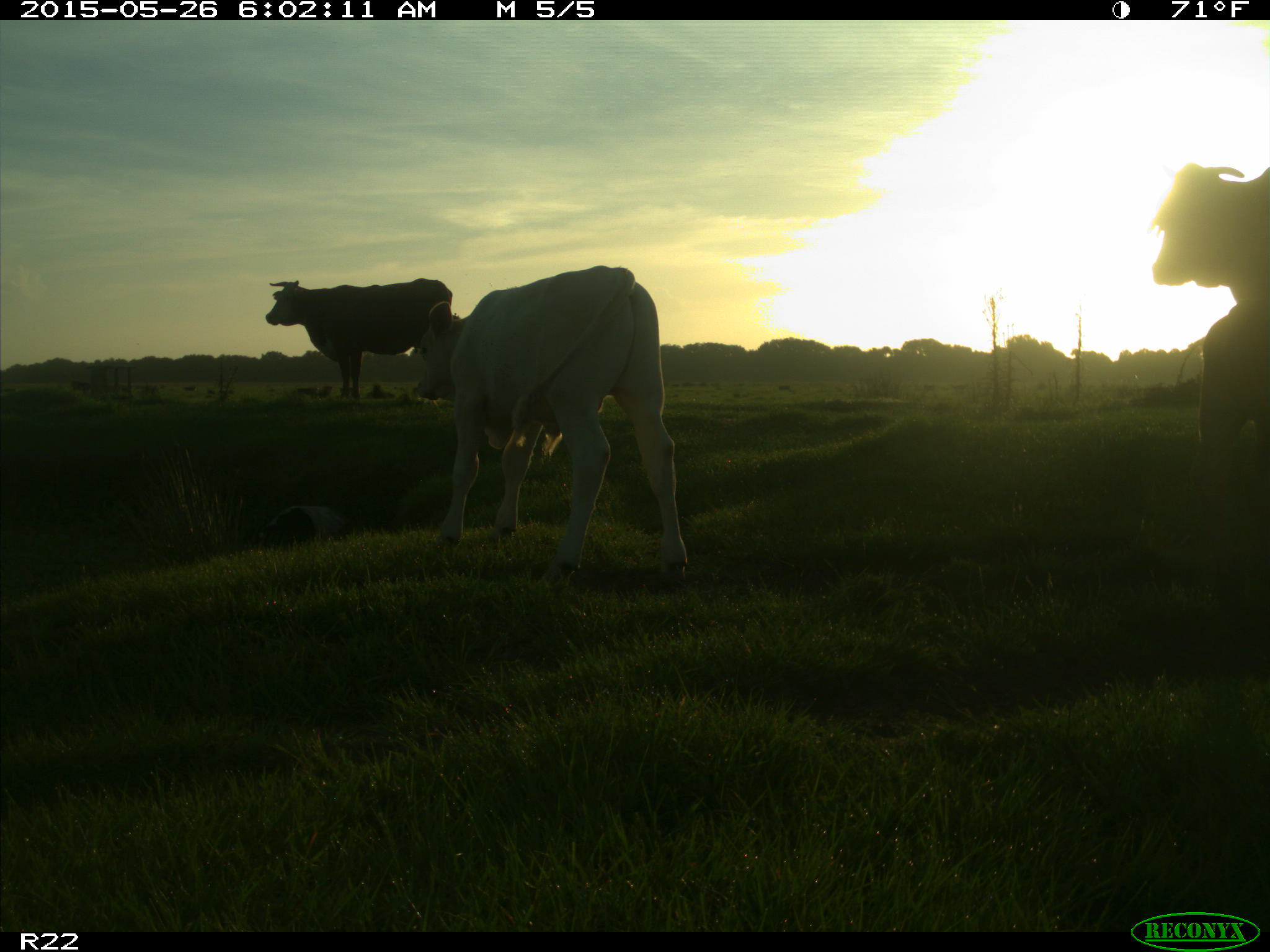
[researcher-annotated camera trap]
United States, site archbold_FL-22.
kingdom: Animalia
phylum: Chordata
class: Mammalia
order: Artiodactyla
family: Bovidae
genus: Bos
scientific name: Bos taurus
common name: domestic cow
Bos taurus (domestic cow).